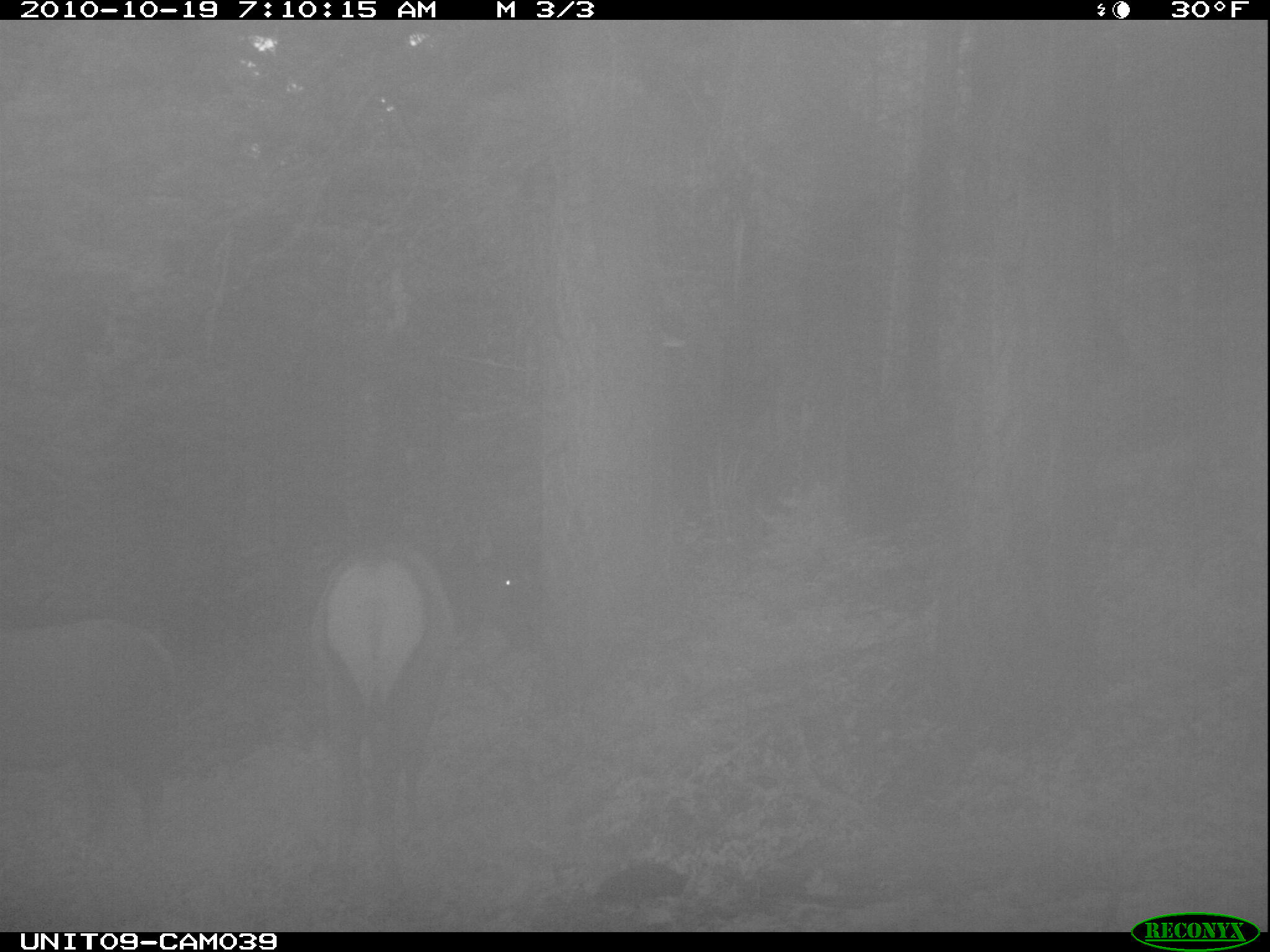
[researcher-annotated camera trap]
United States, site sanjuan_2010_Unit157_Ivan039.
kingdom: Animalia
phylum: Chordata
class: Mammalia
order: Artiodactyla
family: Cervidae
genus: Cervus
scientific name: Cervus elaphus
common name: red deer